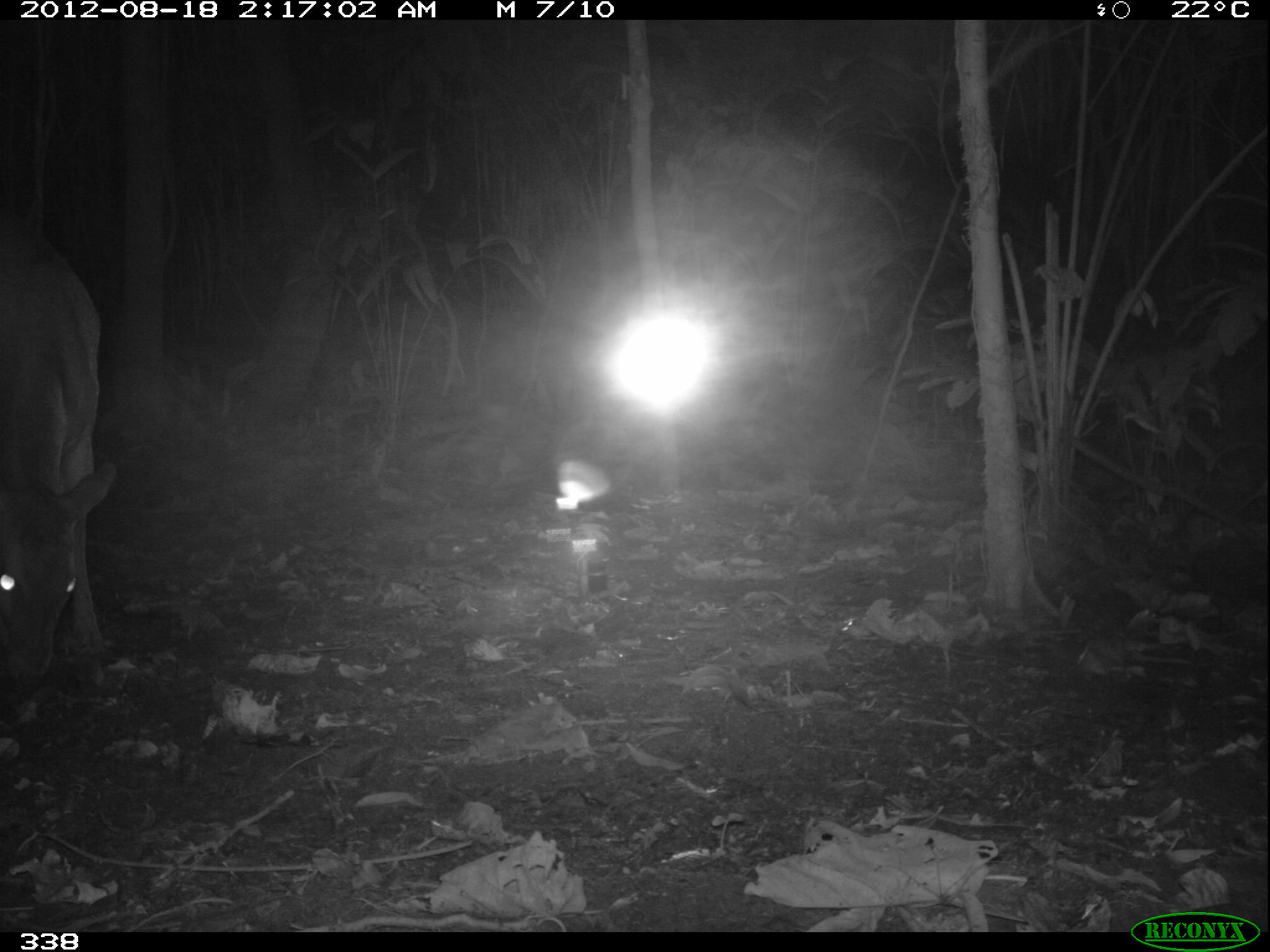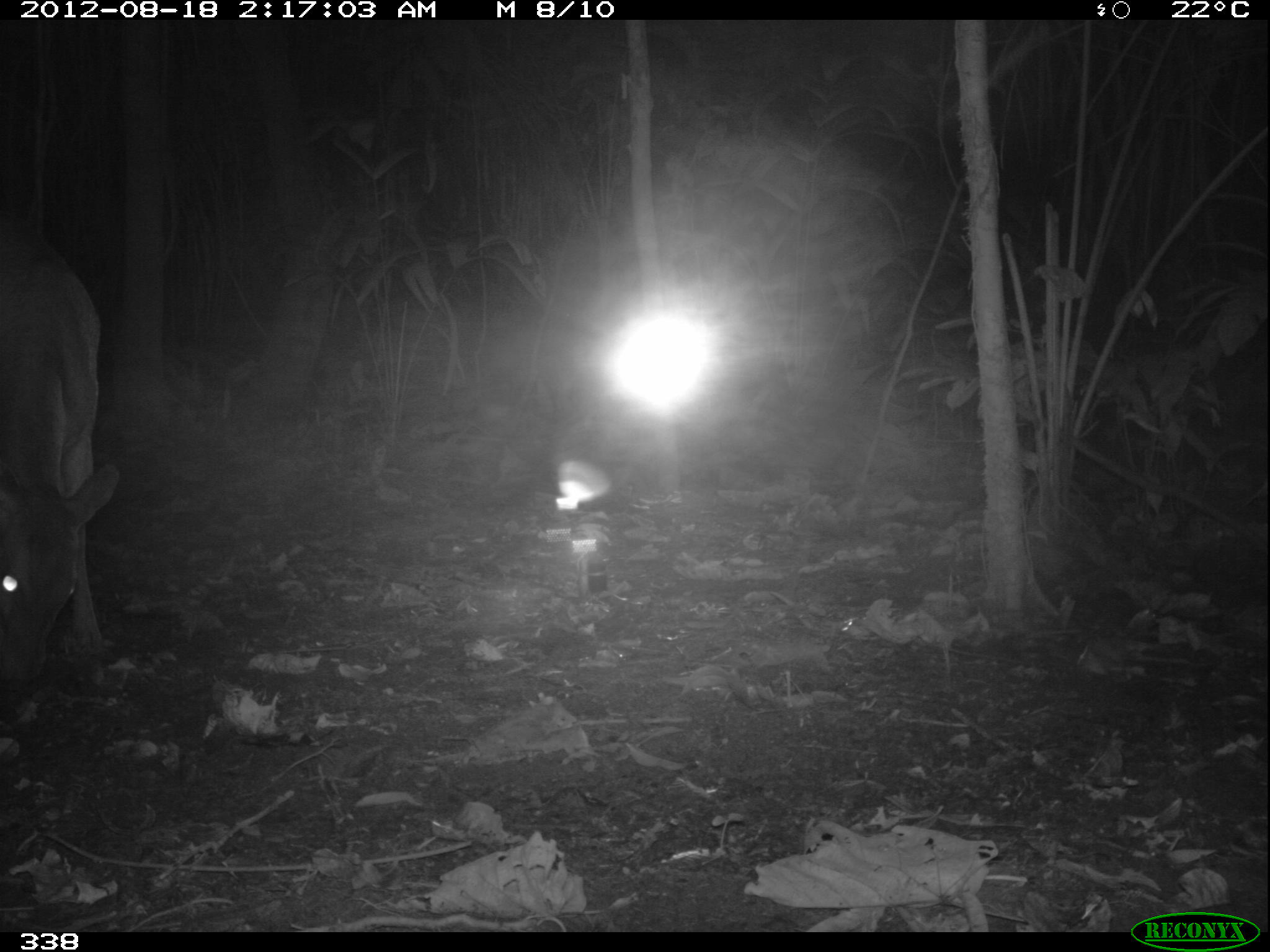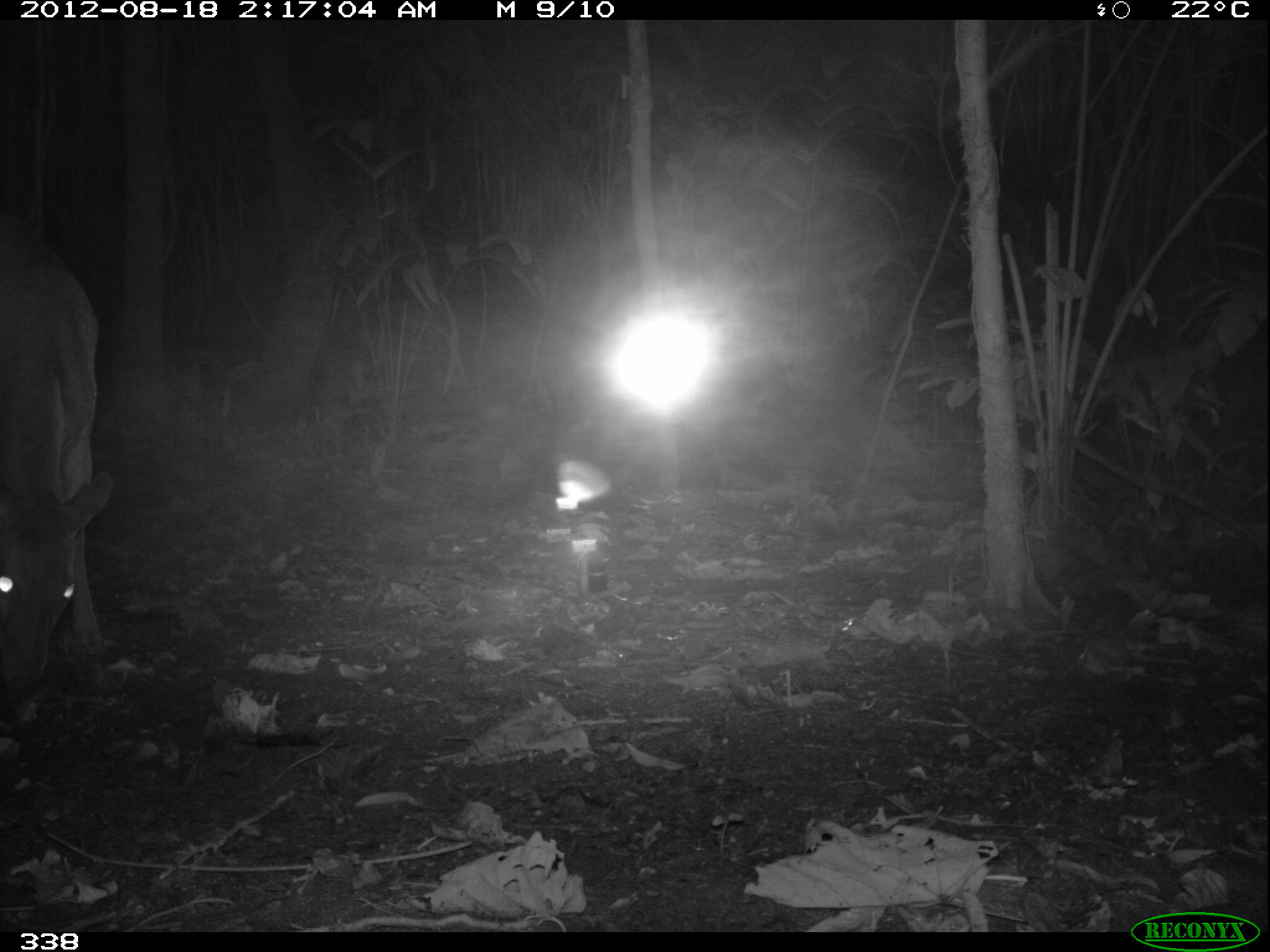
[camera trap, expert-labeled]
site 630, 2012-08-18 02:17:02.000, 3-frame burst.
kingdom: Animalia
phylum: Chordata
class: Mammalia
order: Artiodactyla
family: Cervidae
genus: Mazama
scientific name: Mazama americana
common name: red brocket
Mazama americana (red brocket).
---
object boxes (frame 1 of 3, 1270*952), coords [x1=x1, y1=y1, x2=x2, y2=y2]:
mazama americana: [x1=0, y1=206, x2=116, y2=686]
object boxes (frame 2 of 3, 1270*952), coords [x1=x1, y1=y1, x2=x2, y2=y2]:
mazama americana: [x1=0, y1=214, x2=118, y2=682]